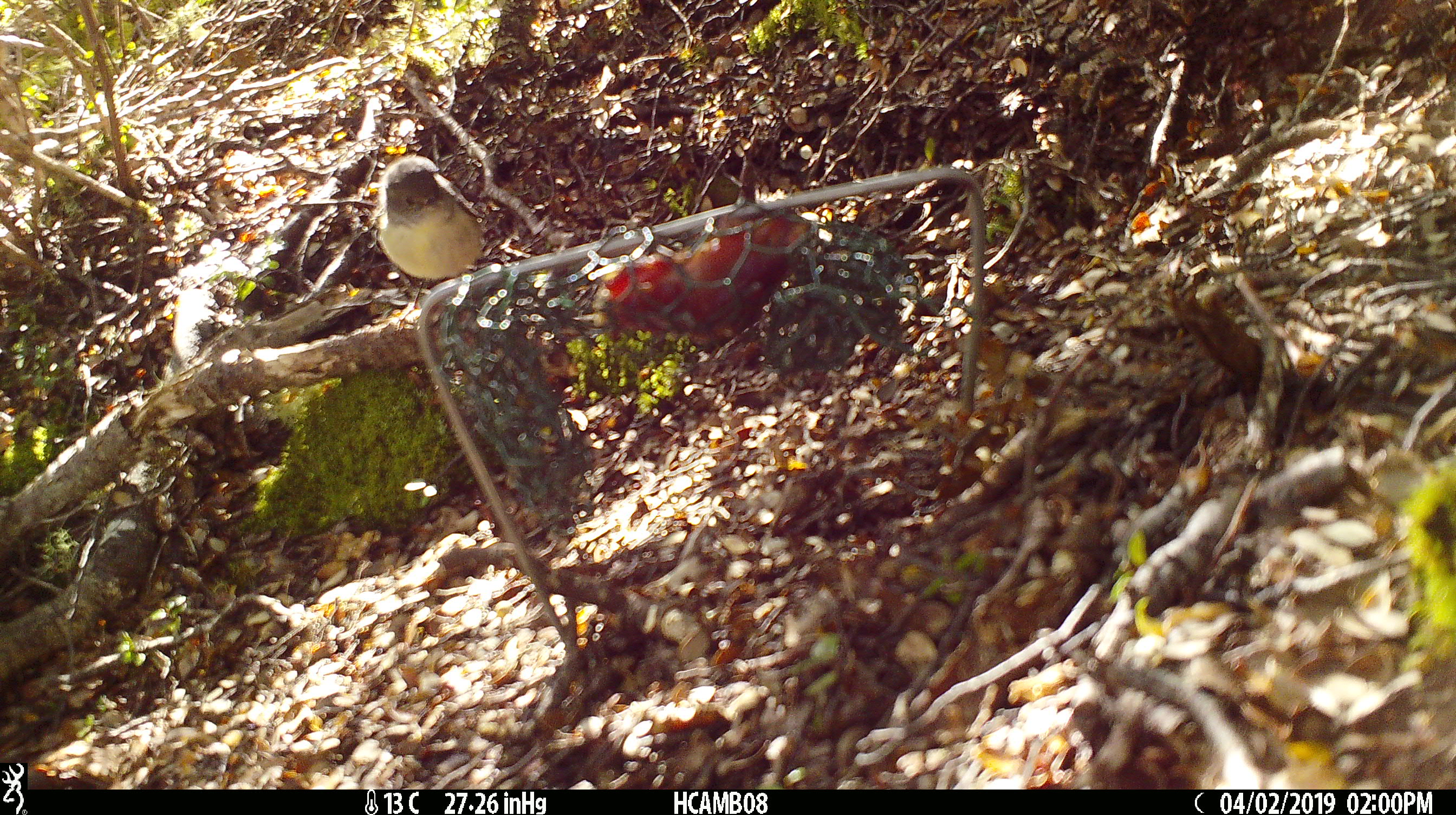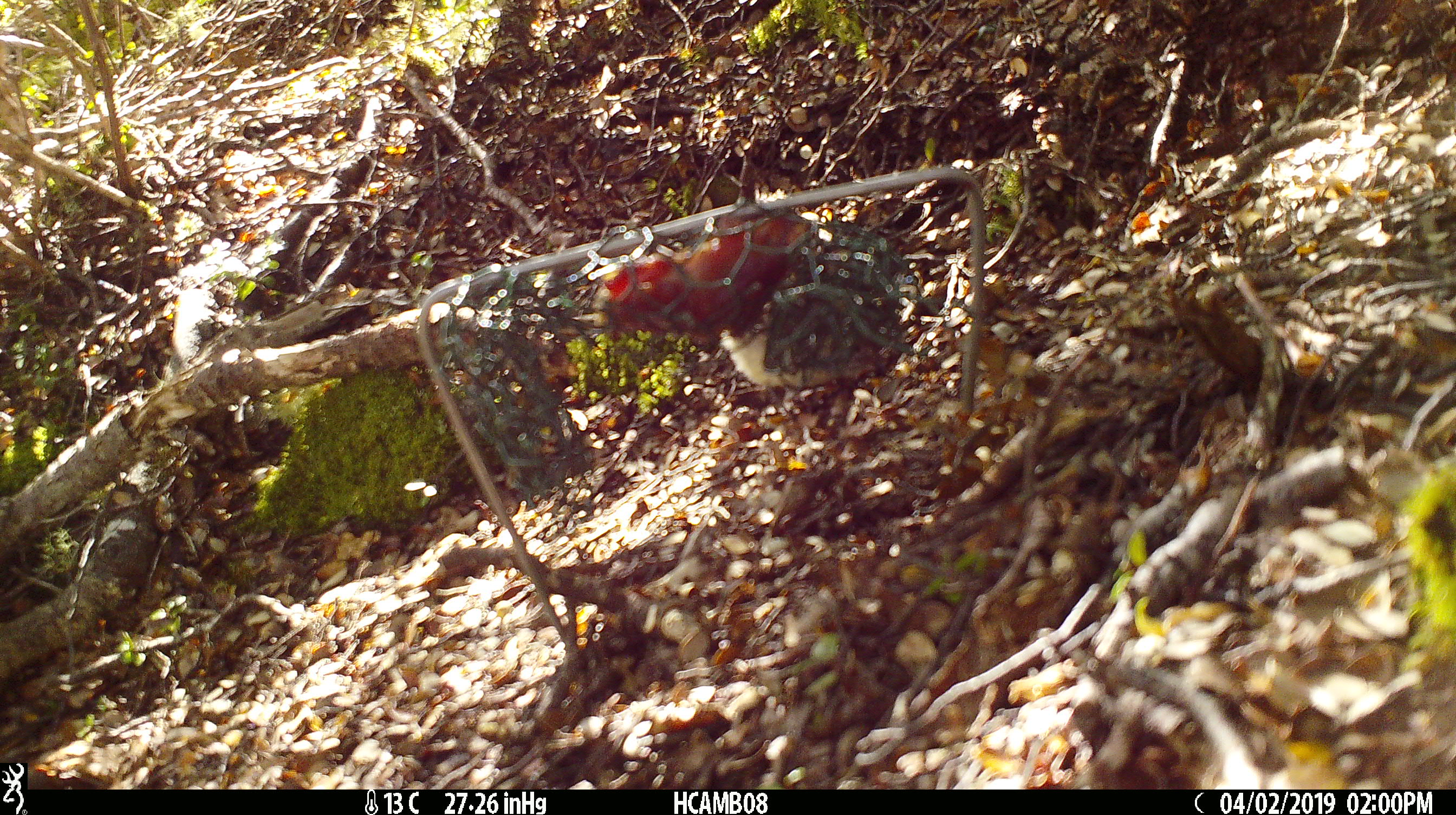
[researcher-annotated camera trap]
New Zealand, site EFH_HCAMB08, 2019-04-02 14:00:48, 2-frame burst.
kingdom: Animalia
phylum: Chordata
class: Aves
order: Passeriformes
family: Petroicidae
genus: Petroica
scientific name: Petroica macrocephala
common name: tomtit